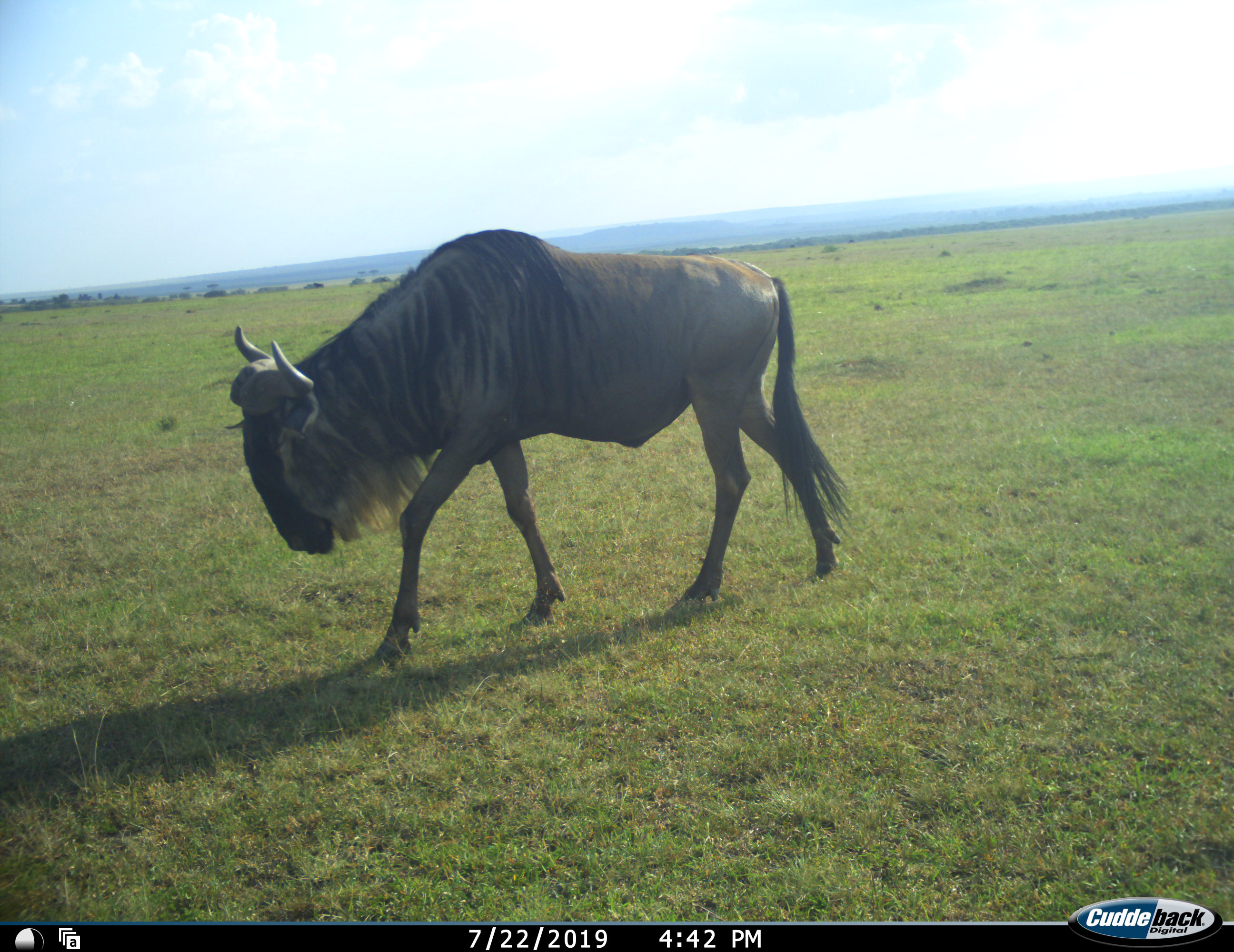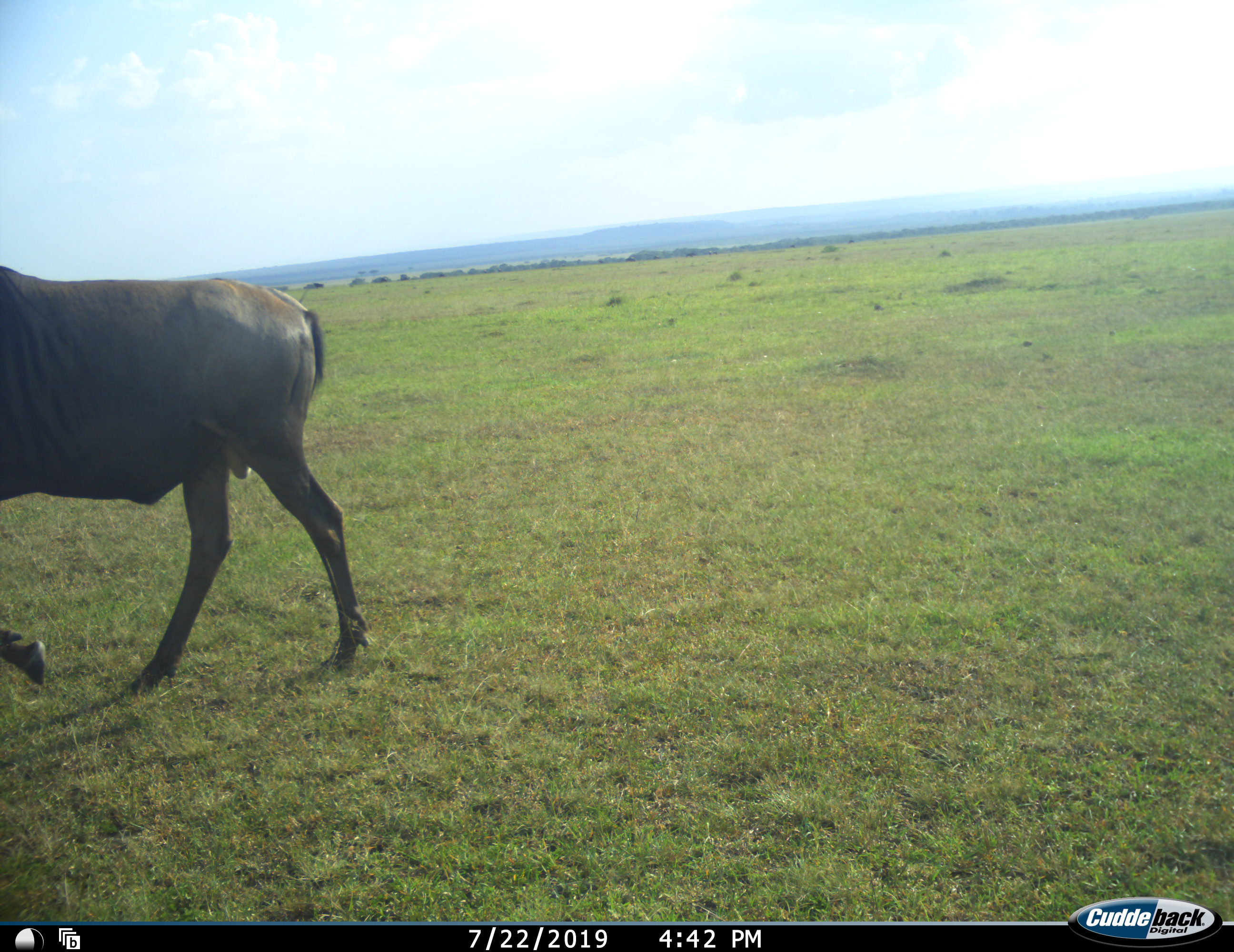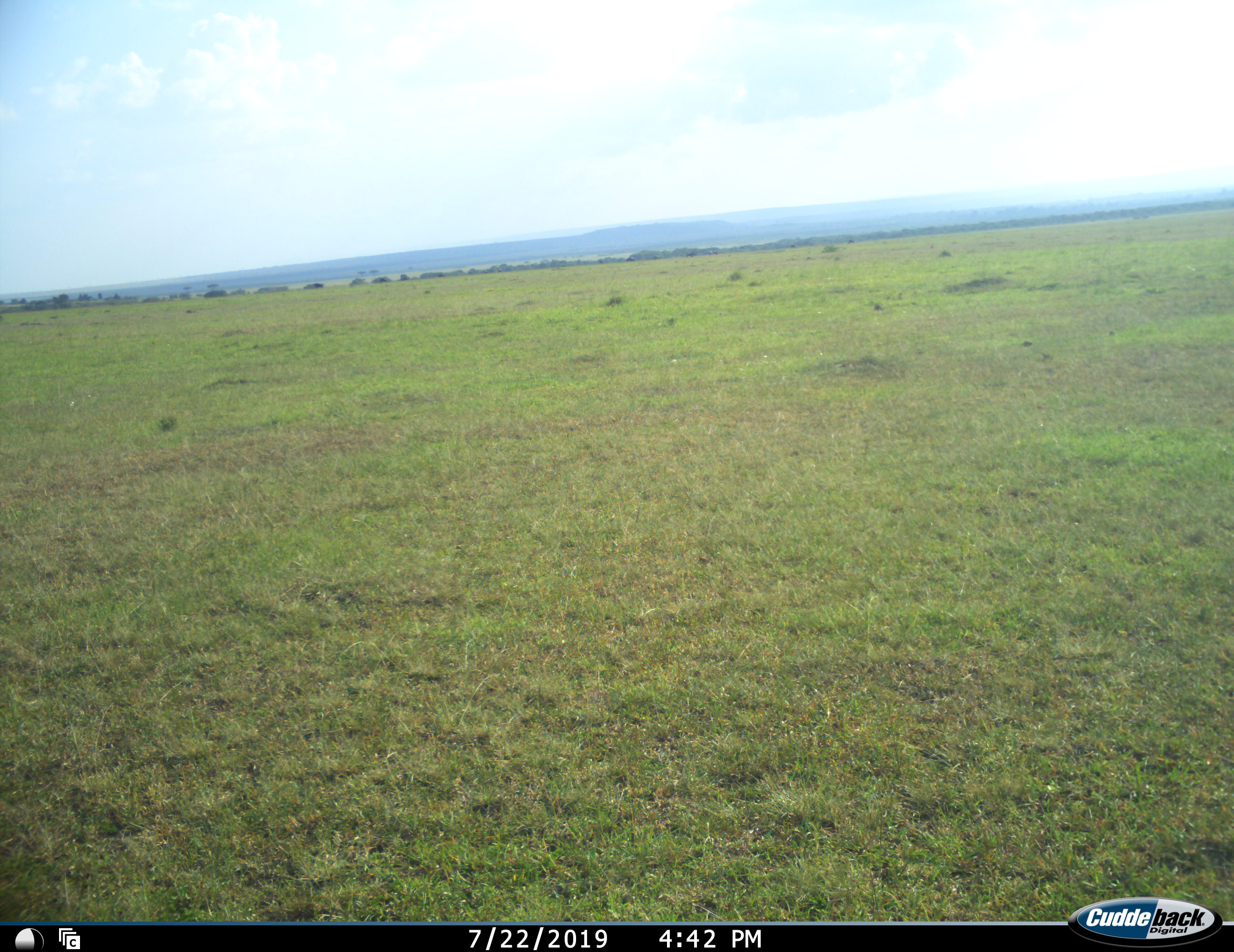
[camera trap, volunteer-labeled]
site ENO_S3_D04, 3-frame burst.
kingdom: Animalia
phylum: Chordata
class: Mammalia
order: Artiodactyla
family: Bovidae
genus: Connochaetes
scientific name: Connochaetes taurinus taurinus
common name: blue wildebeest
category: wildebeestblue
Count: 1.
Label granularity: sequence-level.